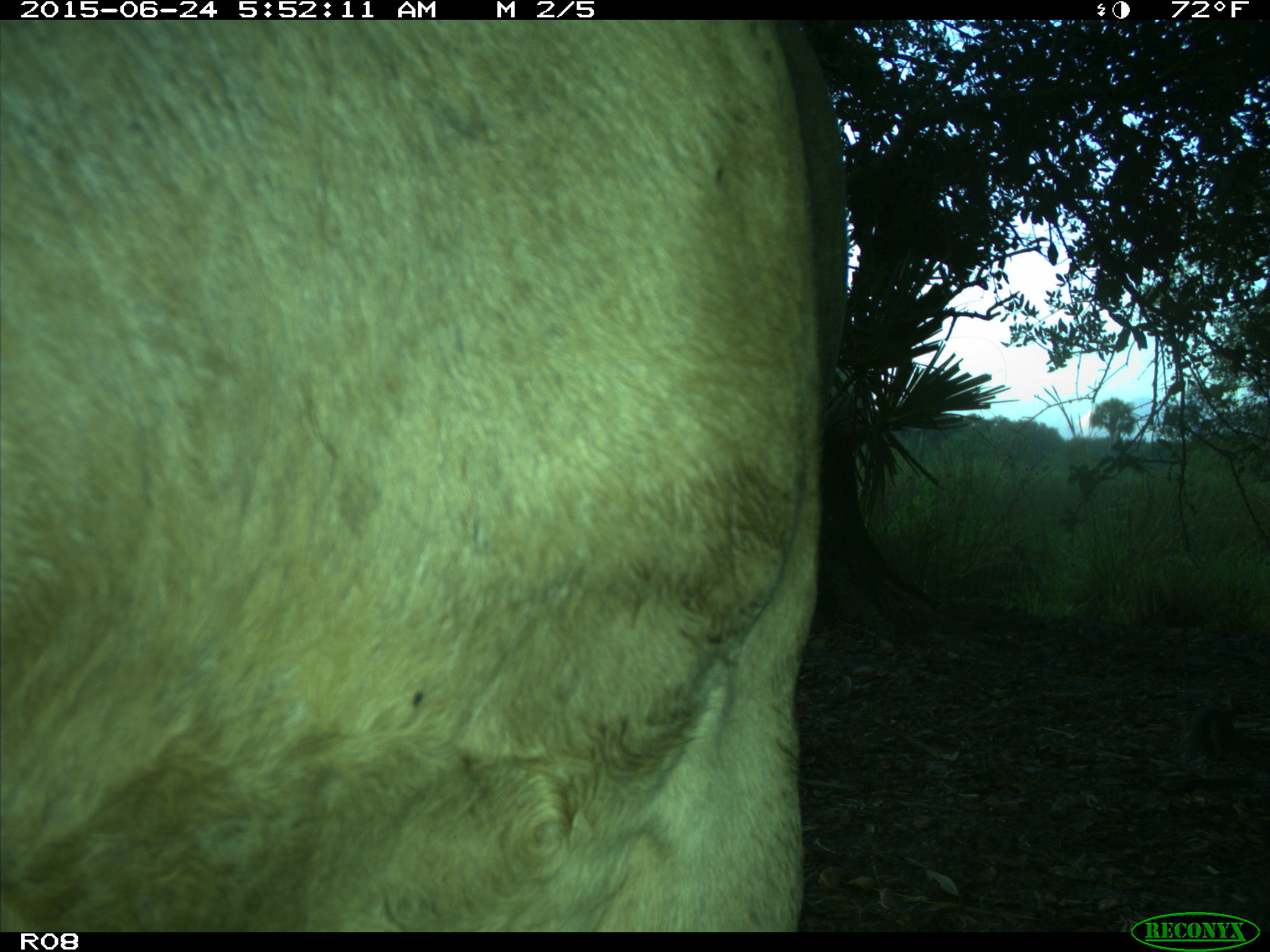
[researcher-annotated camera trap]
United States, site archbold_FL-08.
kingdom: Animalia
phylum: Chordata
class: Mammalia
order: Artiodactyla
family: Bovidae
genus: Bos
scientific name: Bos taurus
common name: domestic cow